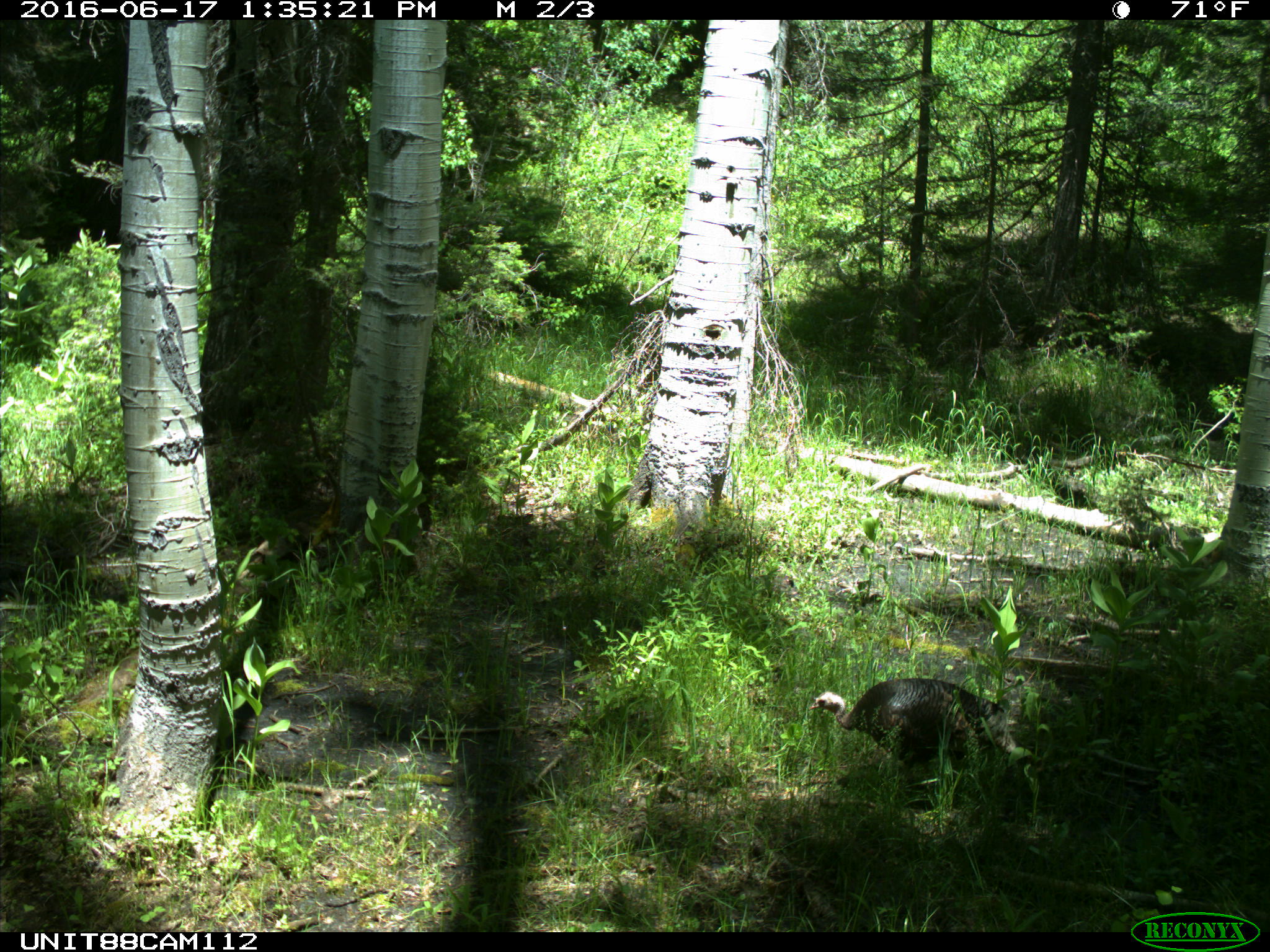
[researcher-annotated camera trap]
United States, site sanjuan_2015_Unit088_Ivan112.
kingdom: Animalia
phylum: Chordata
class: Aves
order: Galliformes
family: Phasianidae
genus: Meleagris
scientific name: Meleagris gallopavo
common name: wild turkey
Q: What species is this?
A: Meleagris gallopavo (wild turkey).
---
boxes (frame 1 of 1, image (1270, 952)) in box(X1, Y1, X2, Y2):
animal: box(808, 677, 1037, 799)